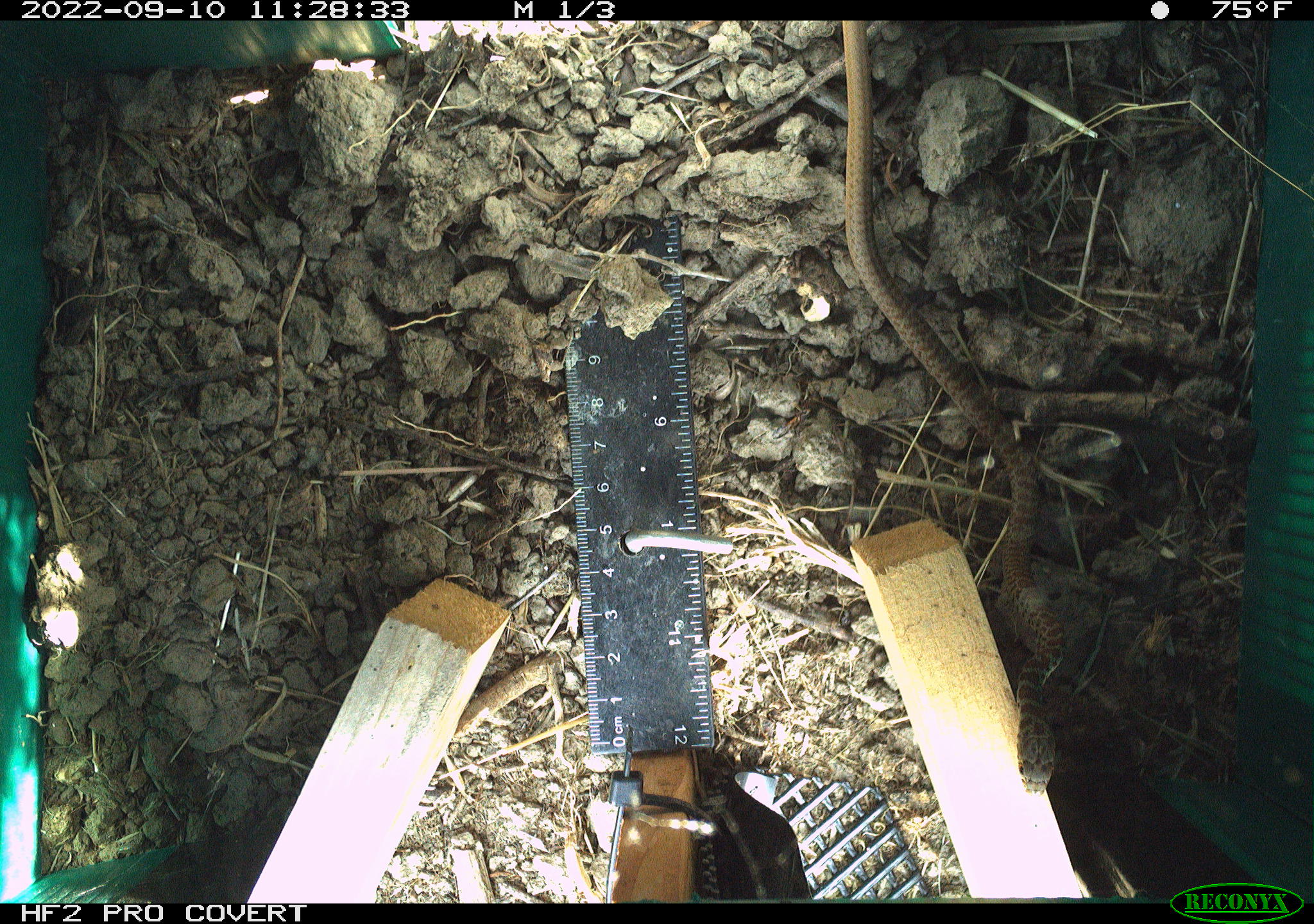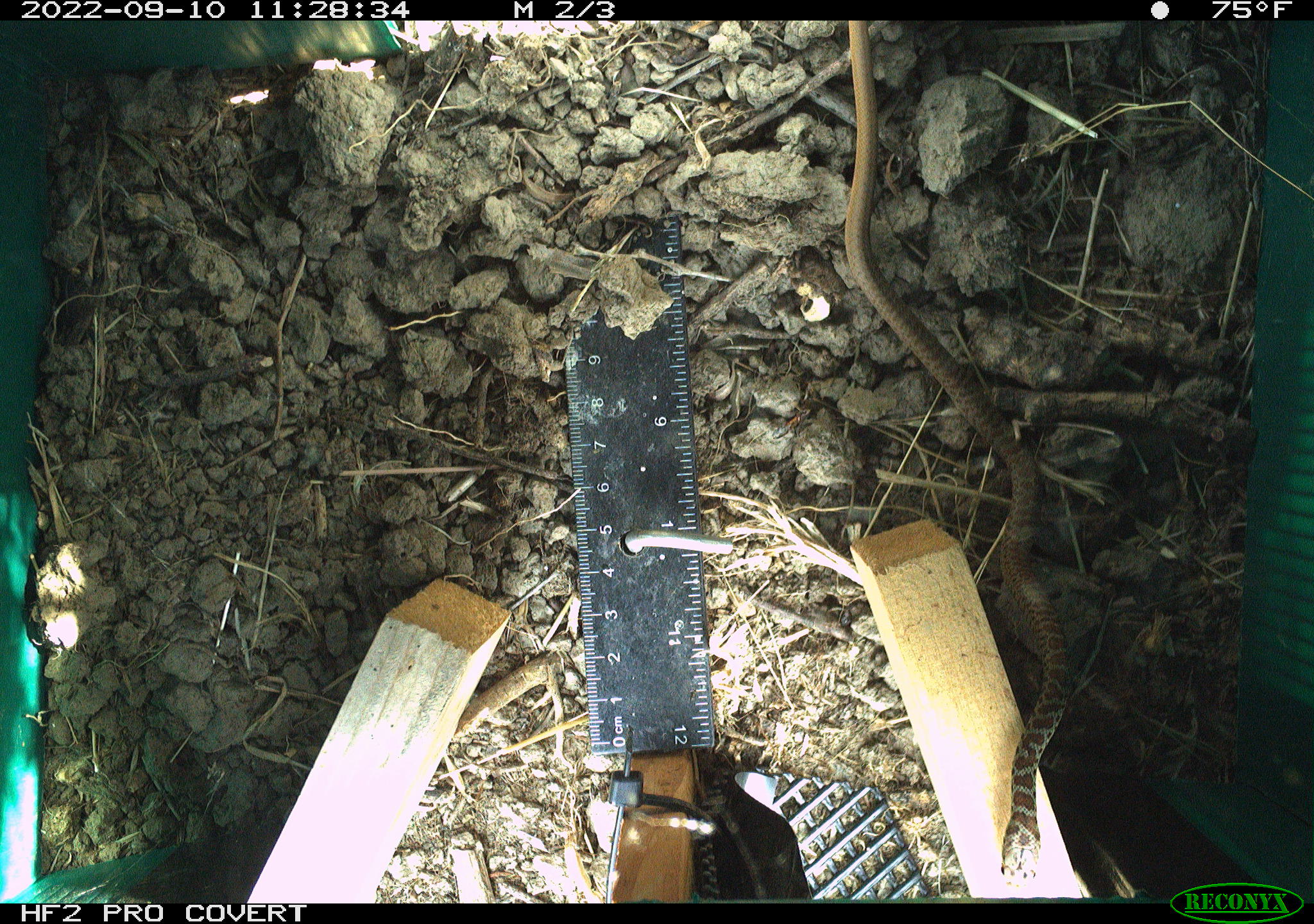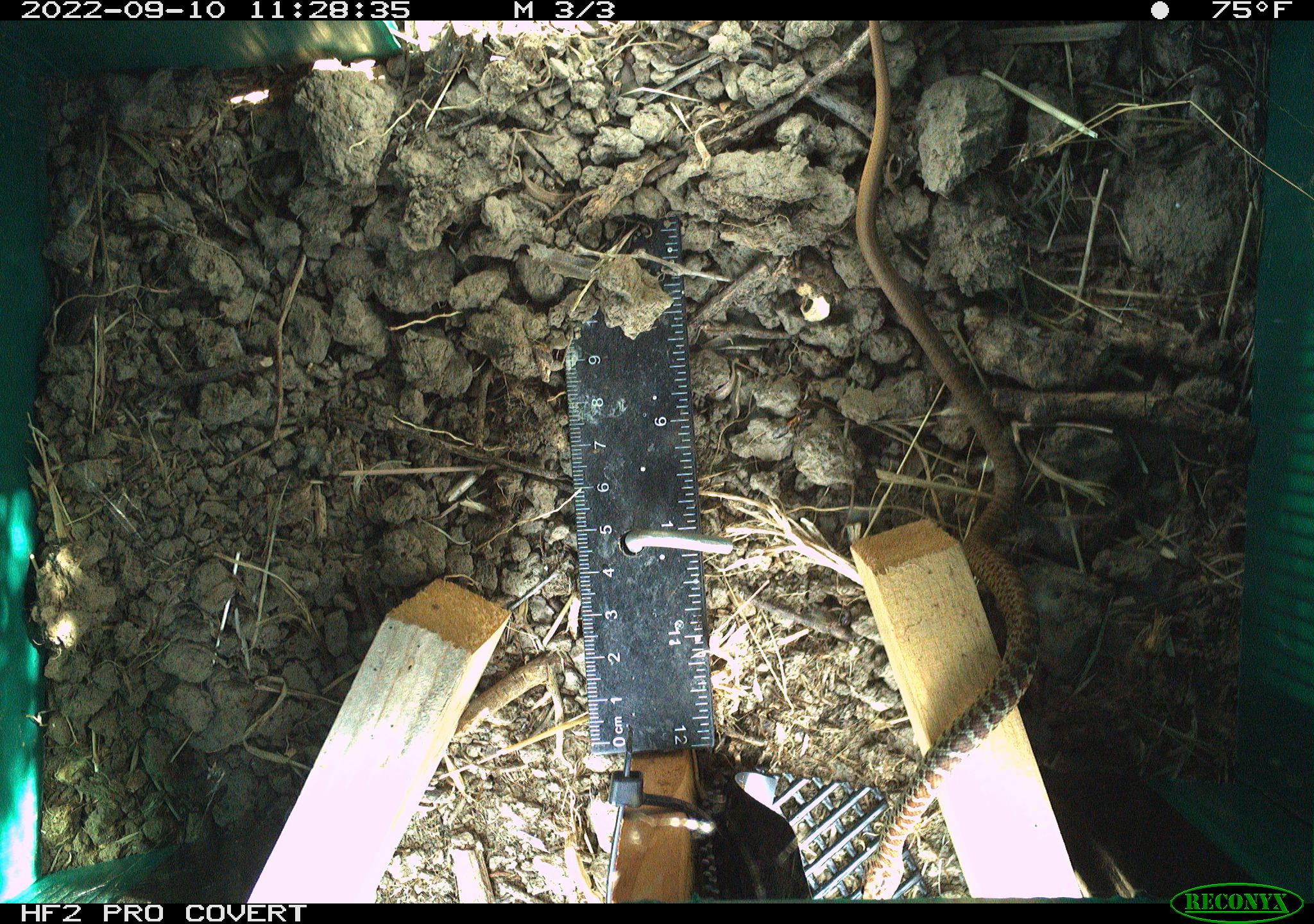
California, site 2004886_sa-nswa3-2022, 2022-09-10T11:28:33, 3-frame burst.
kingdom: Animalia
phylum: Chordata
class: Reptilia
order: Squamata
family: Colubridae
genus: Coluber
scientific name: Coluber constrictor mormon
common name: western yellow-bellied racer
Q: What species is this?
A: Western yellow-bellied racer (Coluber constrictor mormon).